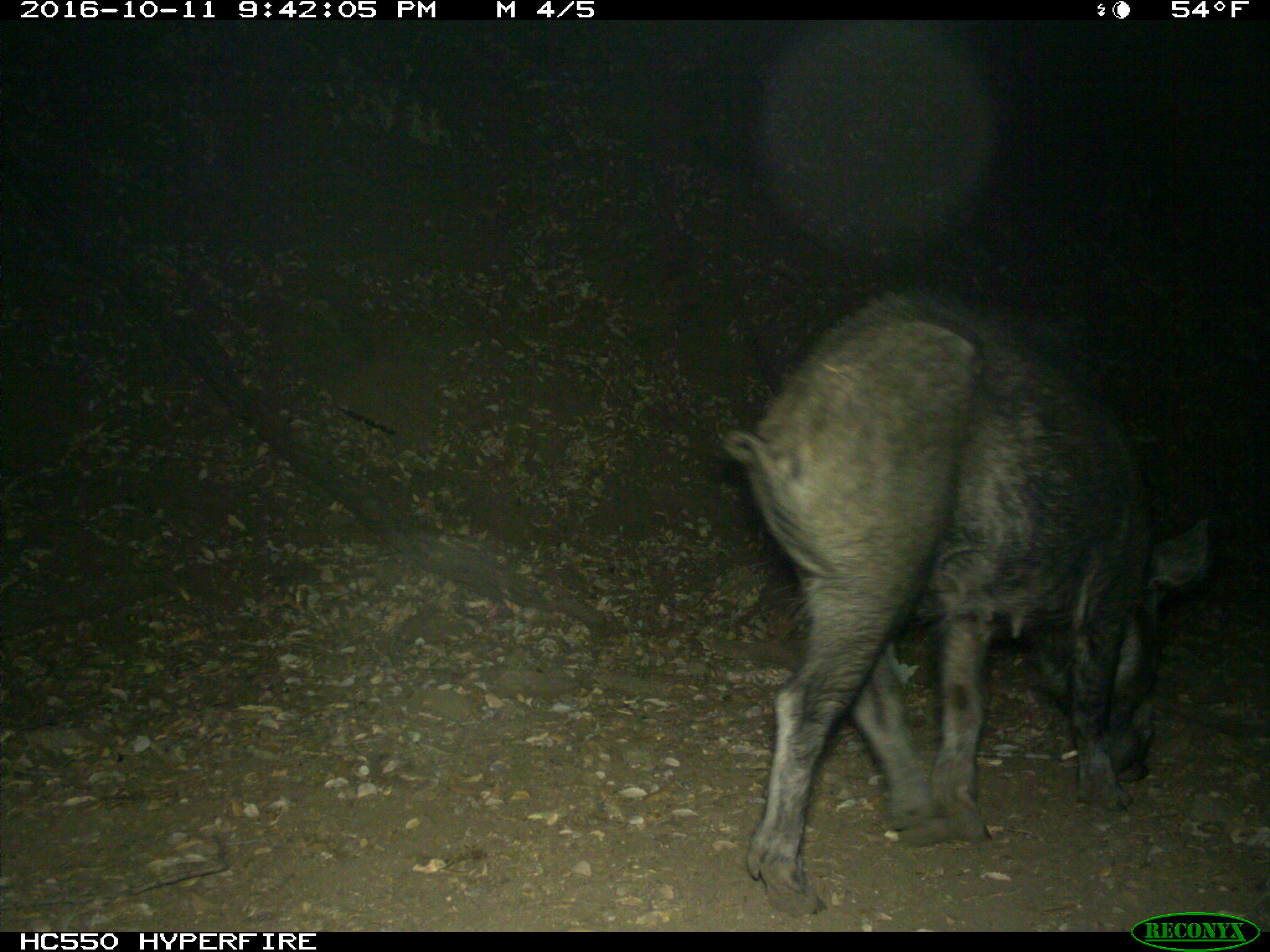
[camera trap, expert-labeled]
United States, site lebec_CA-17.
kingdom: Animalia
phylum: Chordata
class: Mammalia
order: Artiodactyla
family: Suidae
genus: Sus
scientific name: Sus scrofa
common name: wild boar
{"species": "Sus scrofa (wild boar)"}